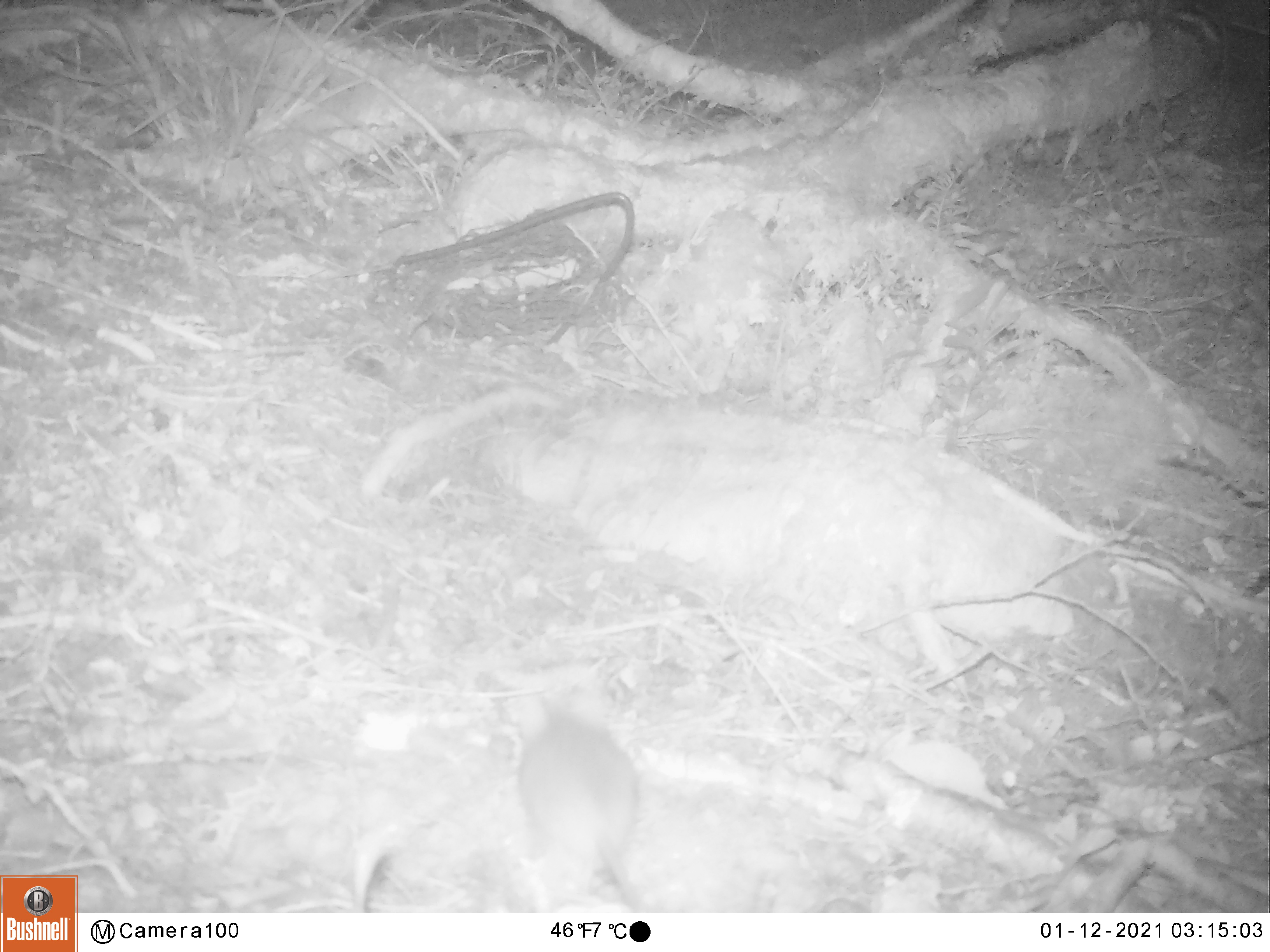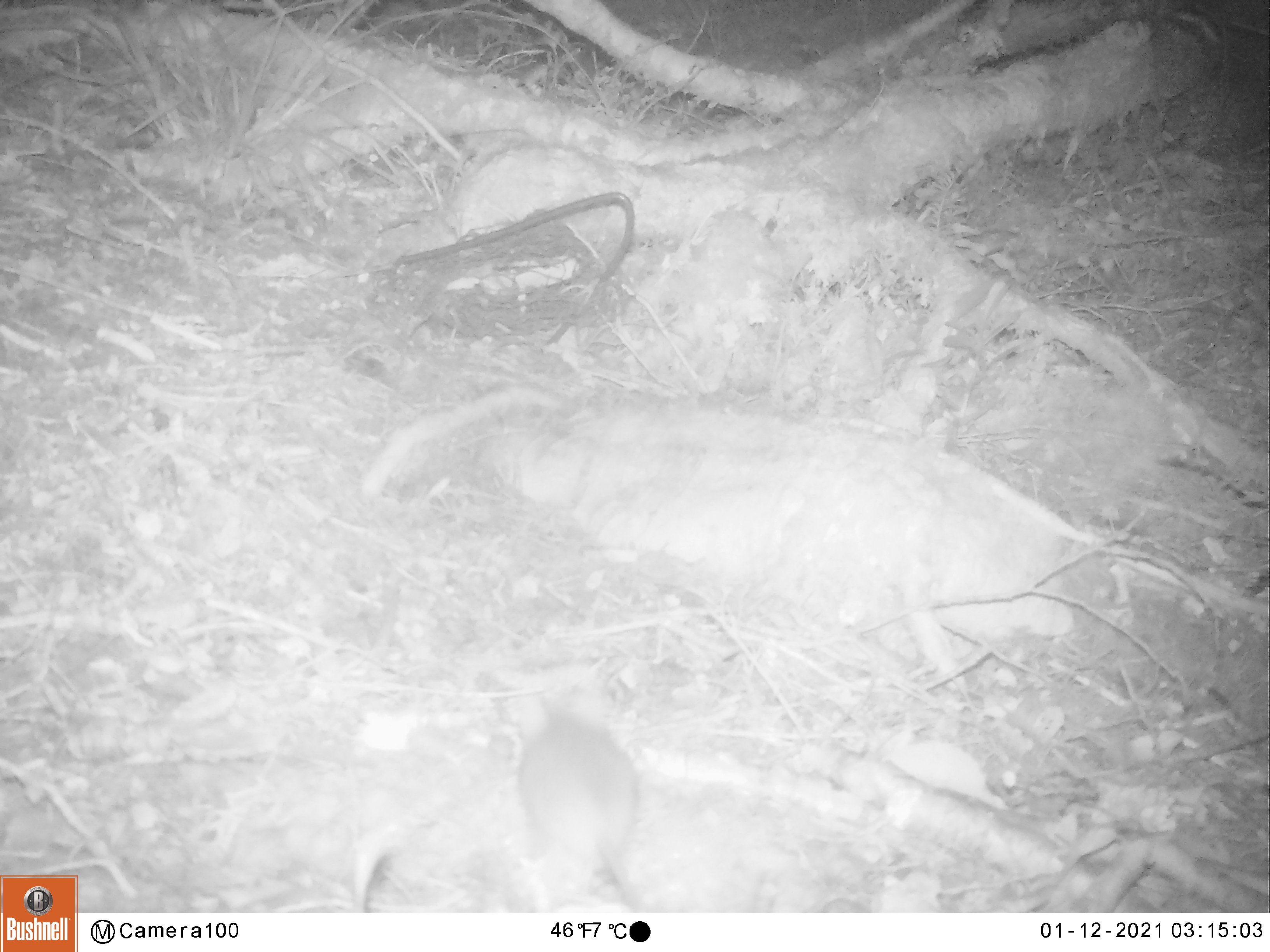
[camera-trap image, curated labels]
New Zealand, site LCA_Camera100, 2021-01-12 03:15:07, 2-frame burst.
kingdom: Animalia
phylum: Chordata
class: Mammalia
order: Rodentia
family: Muridae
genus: Rattus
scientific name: Rattus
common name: rat